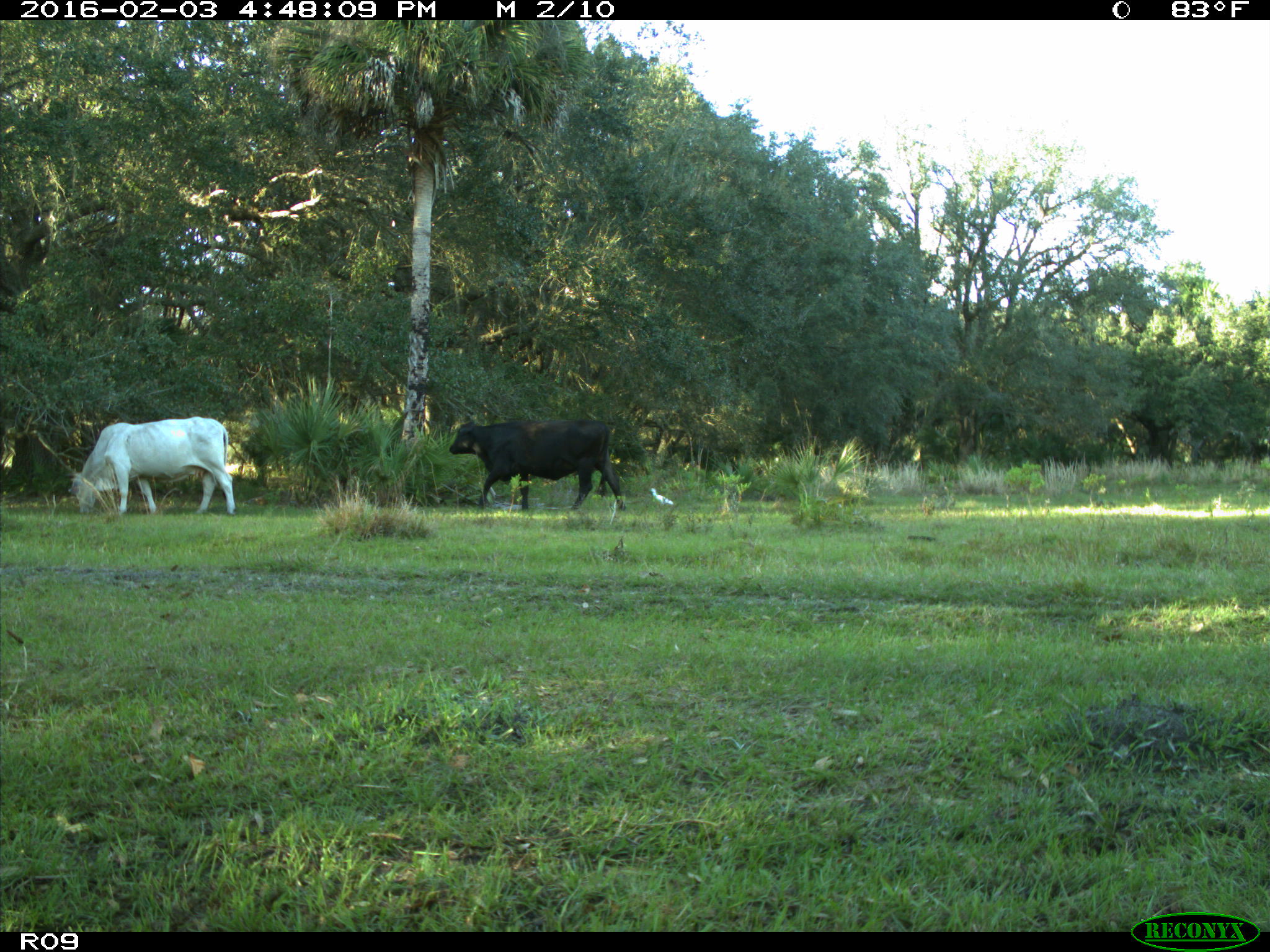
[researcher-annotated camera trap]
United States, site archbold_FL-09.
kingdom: Animalia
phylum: Chordata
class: Mammalia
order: Artiodactyla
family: Bovidae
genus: Bos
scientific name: Bos taurus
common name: domestic cow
Bos taurus (domestic cow).